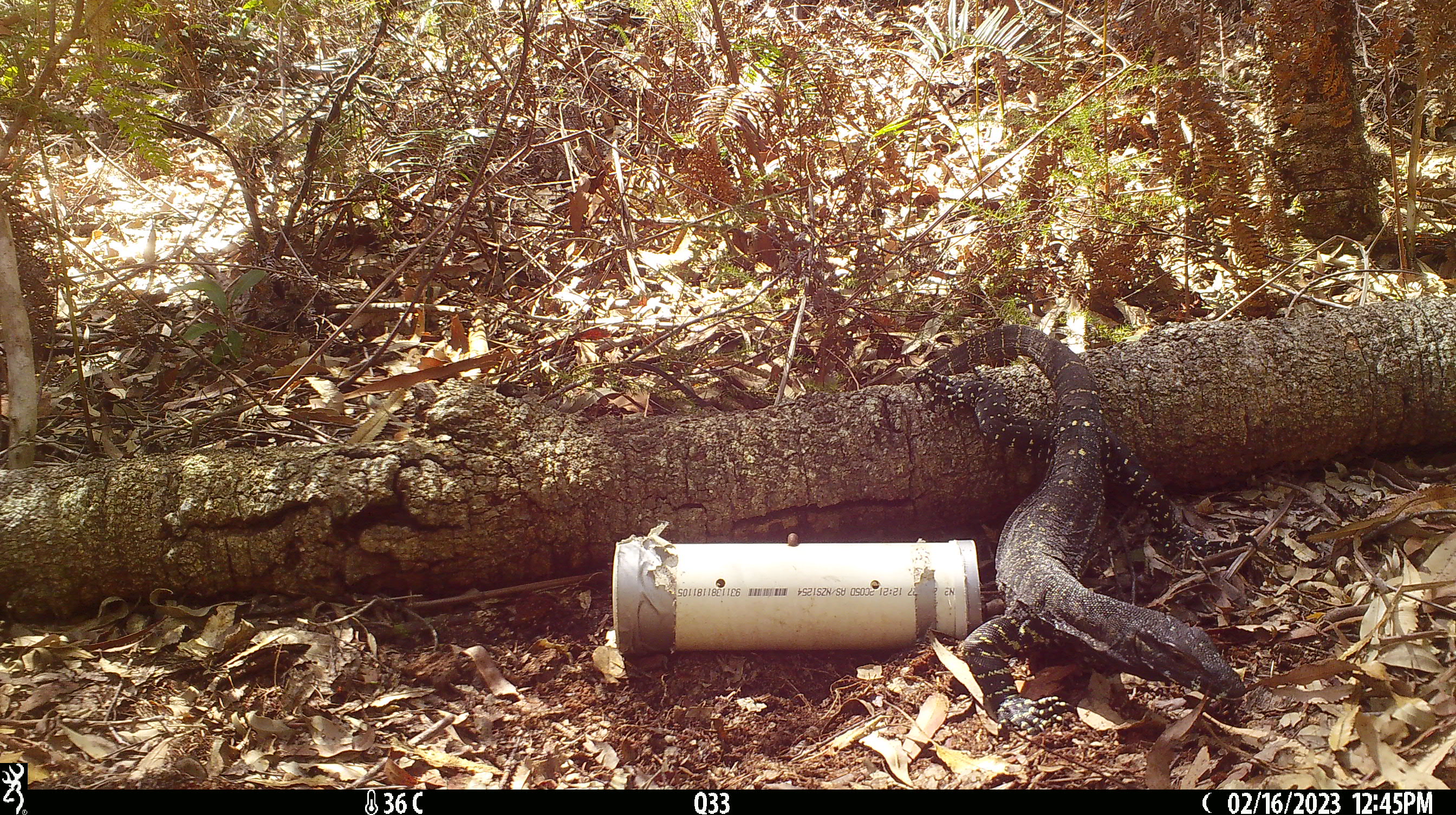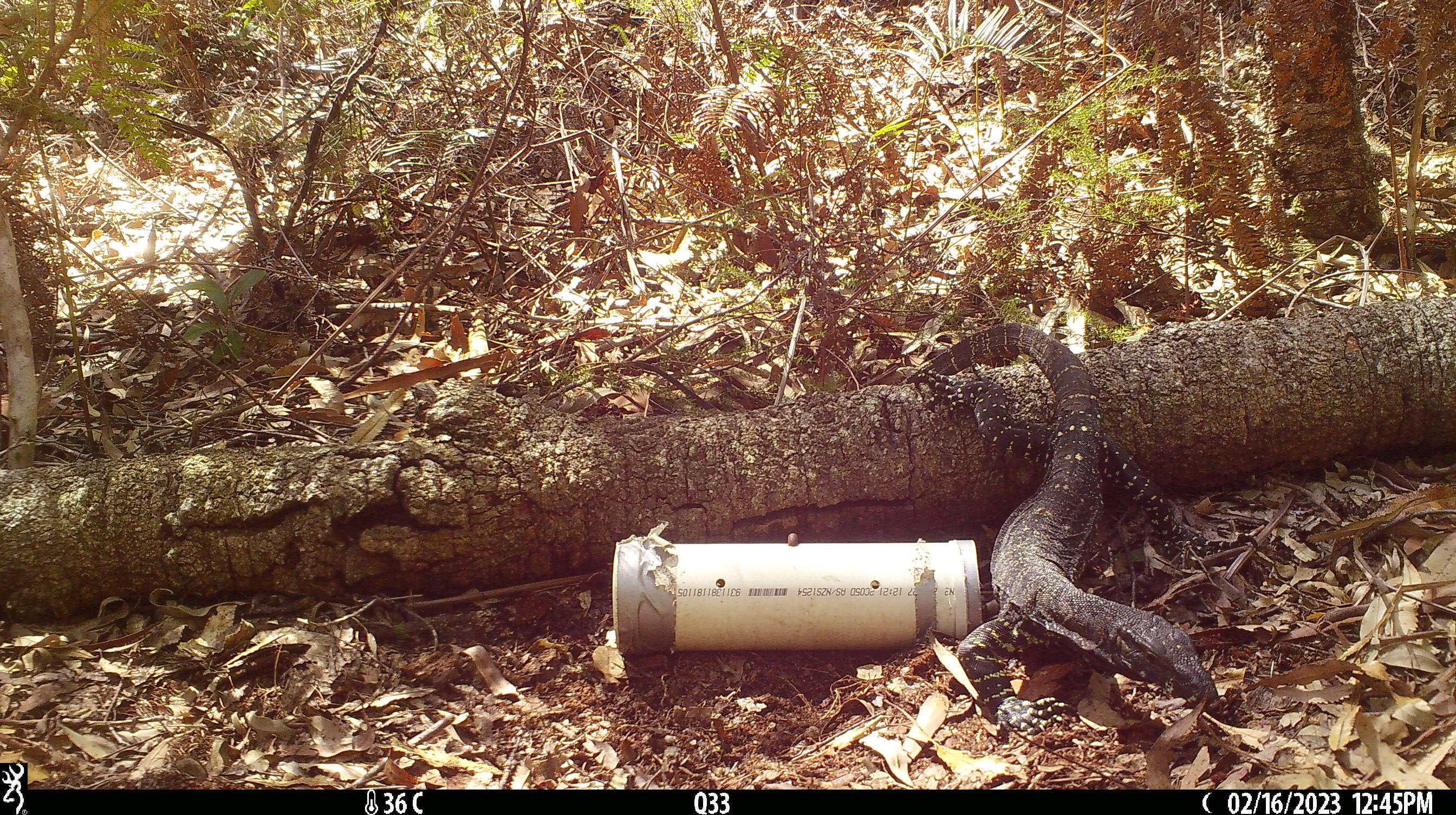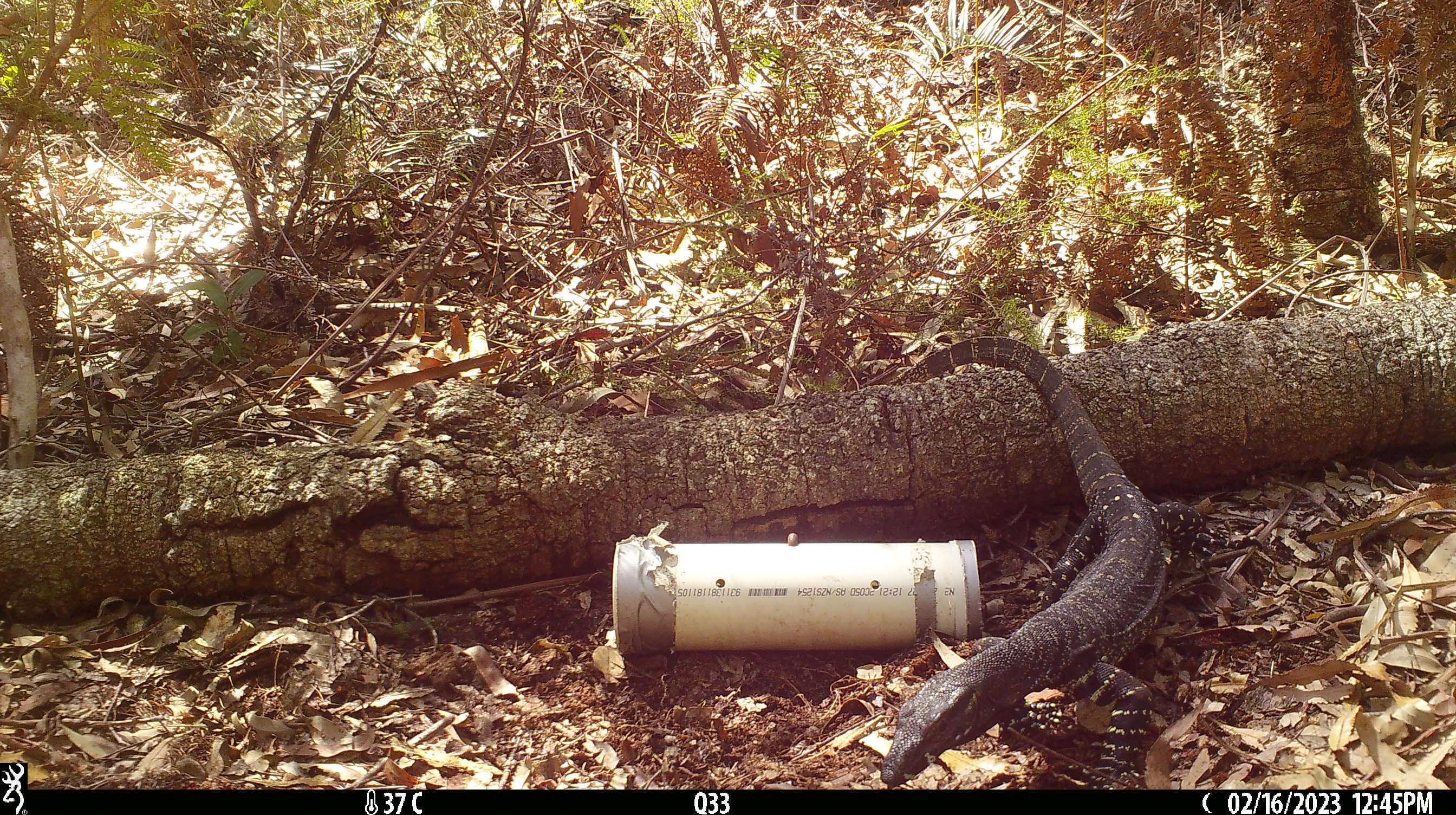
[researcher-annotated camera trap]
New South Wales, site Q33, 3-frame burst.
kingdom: Animalia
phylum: Chordata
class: Reptilia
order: Squamata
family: Varanidae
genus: Varanus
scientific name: Varanus varius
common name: lace monitor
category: goanna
Goanna (lace monitor) (Varanus varius).